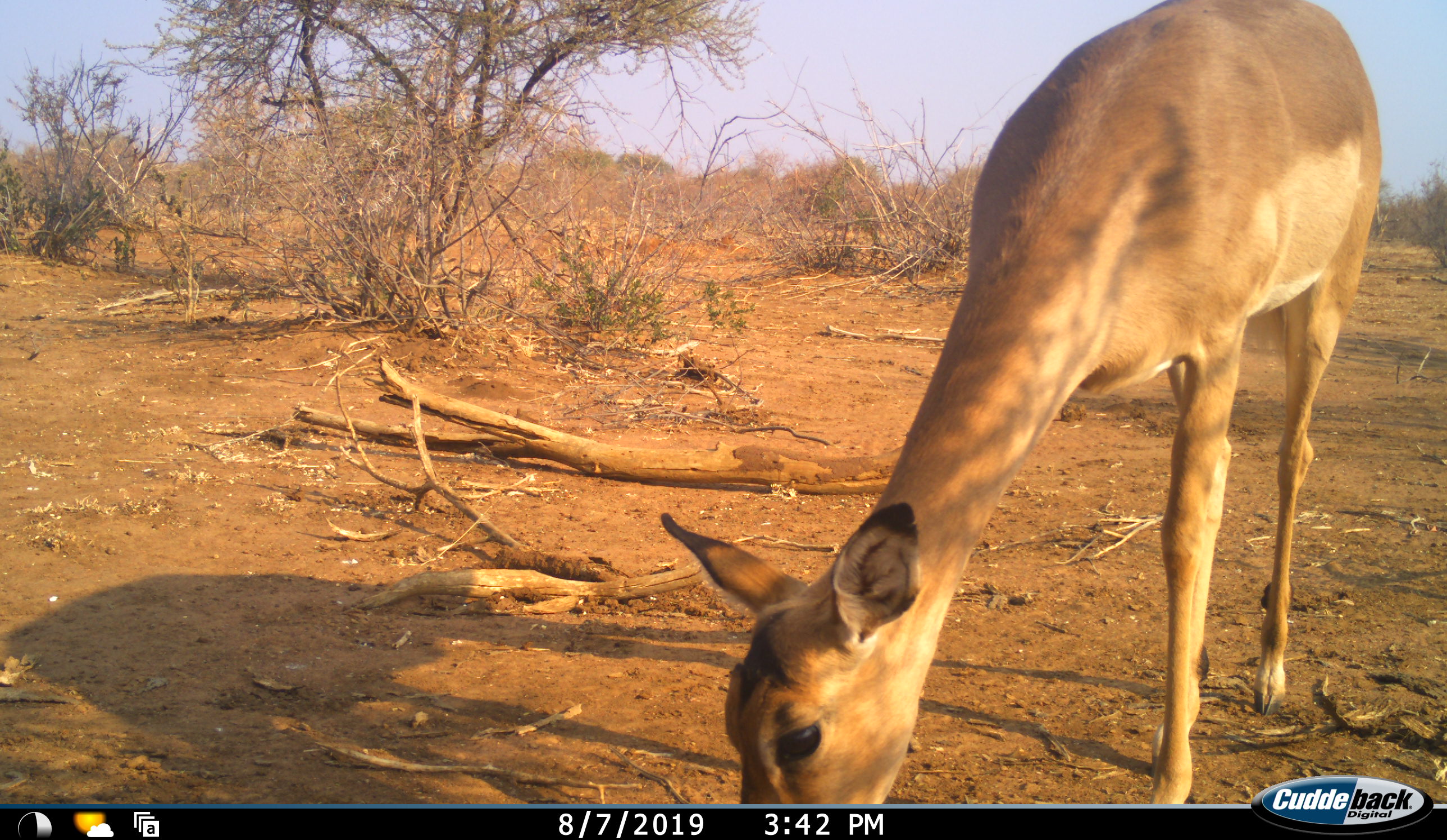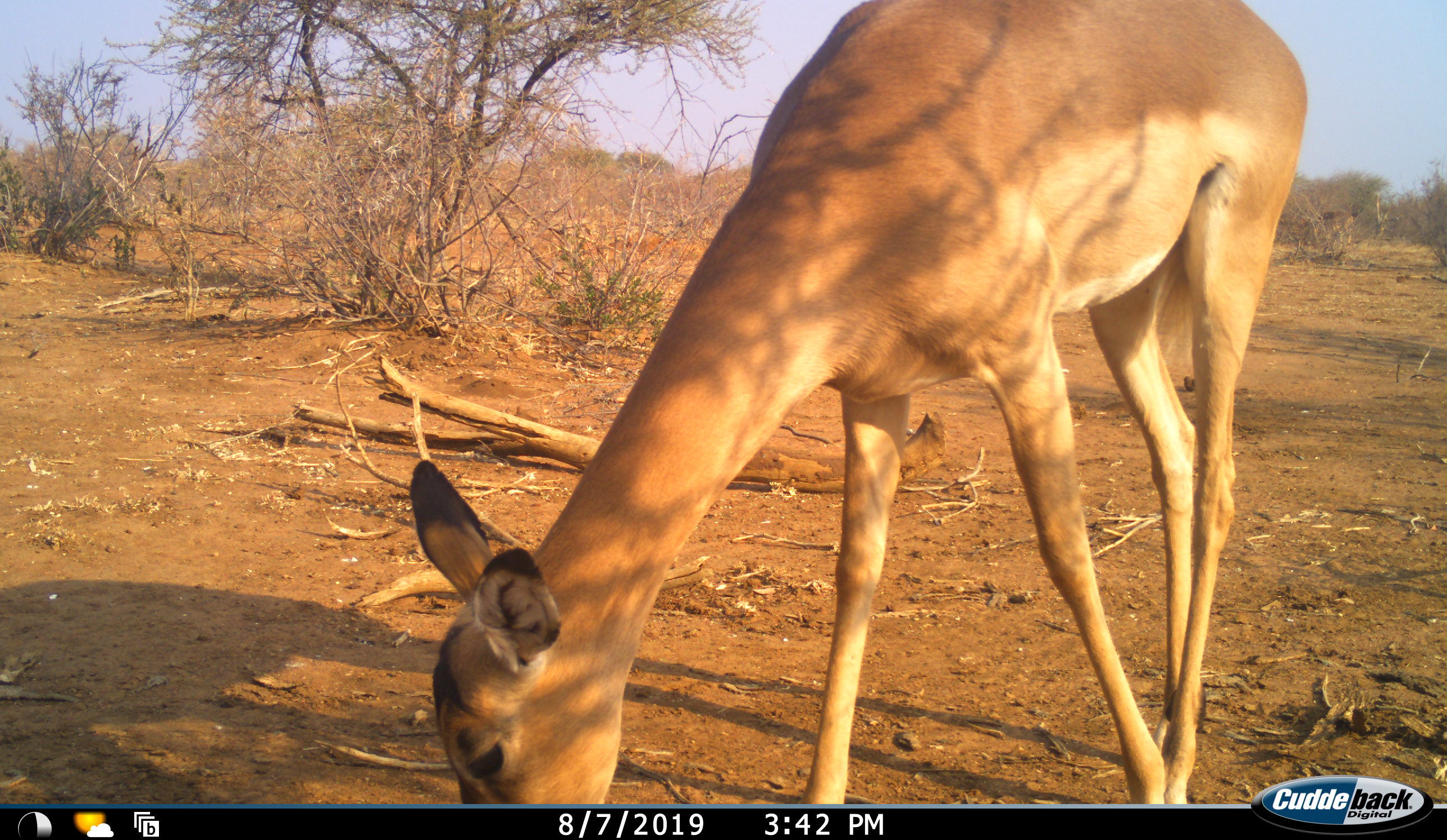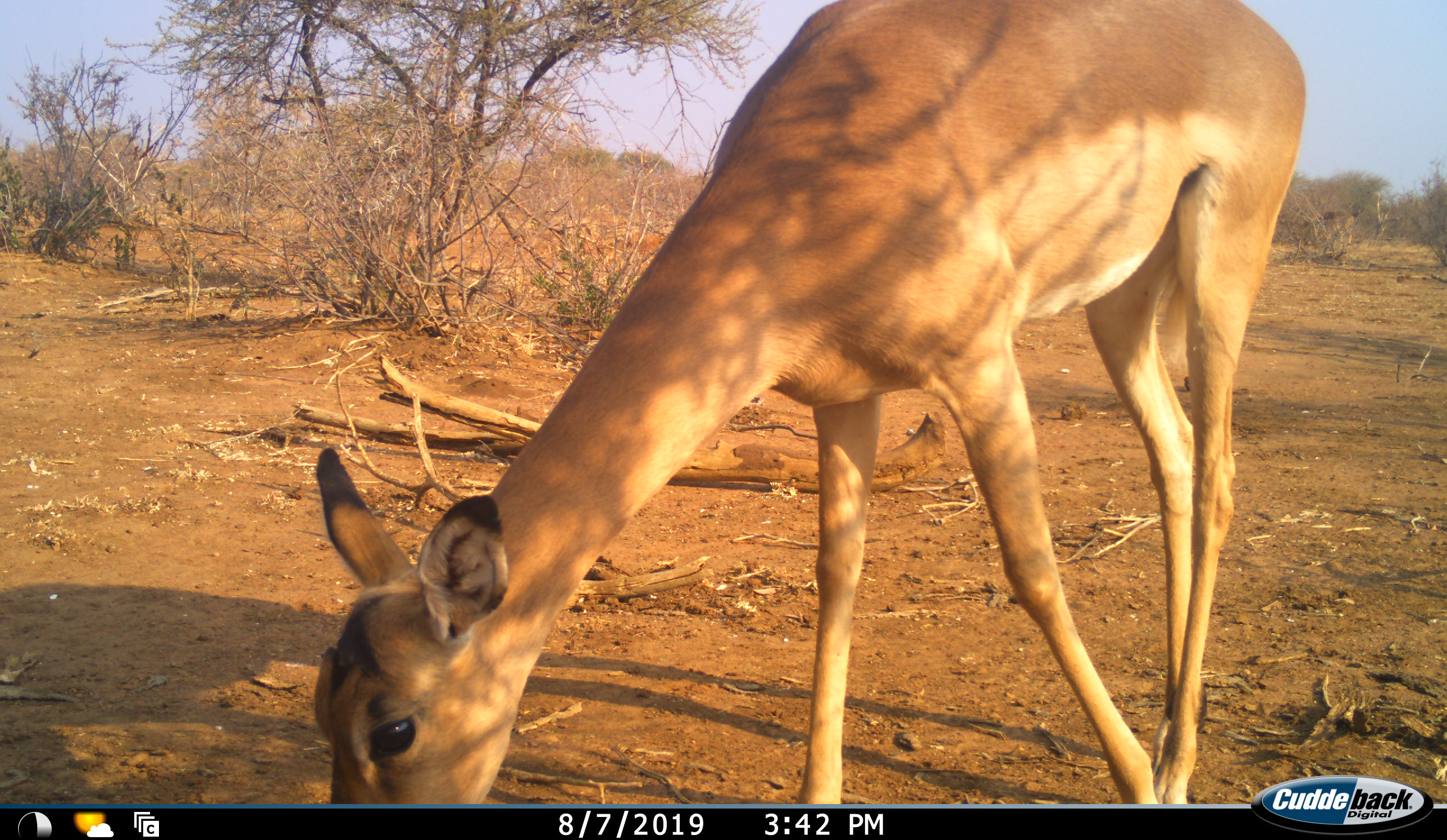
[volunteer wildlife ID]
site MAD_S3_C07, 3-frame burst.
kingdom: Animalia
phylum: Chordata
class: Mammalia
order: Artiodactyla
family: Bovidae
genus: Aepyceros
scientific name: Aepyceros melampus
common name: impala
Impala (Aepyceros melampus), count 1. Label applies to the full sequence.